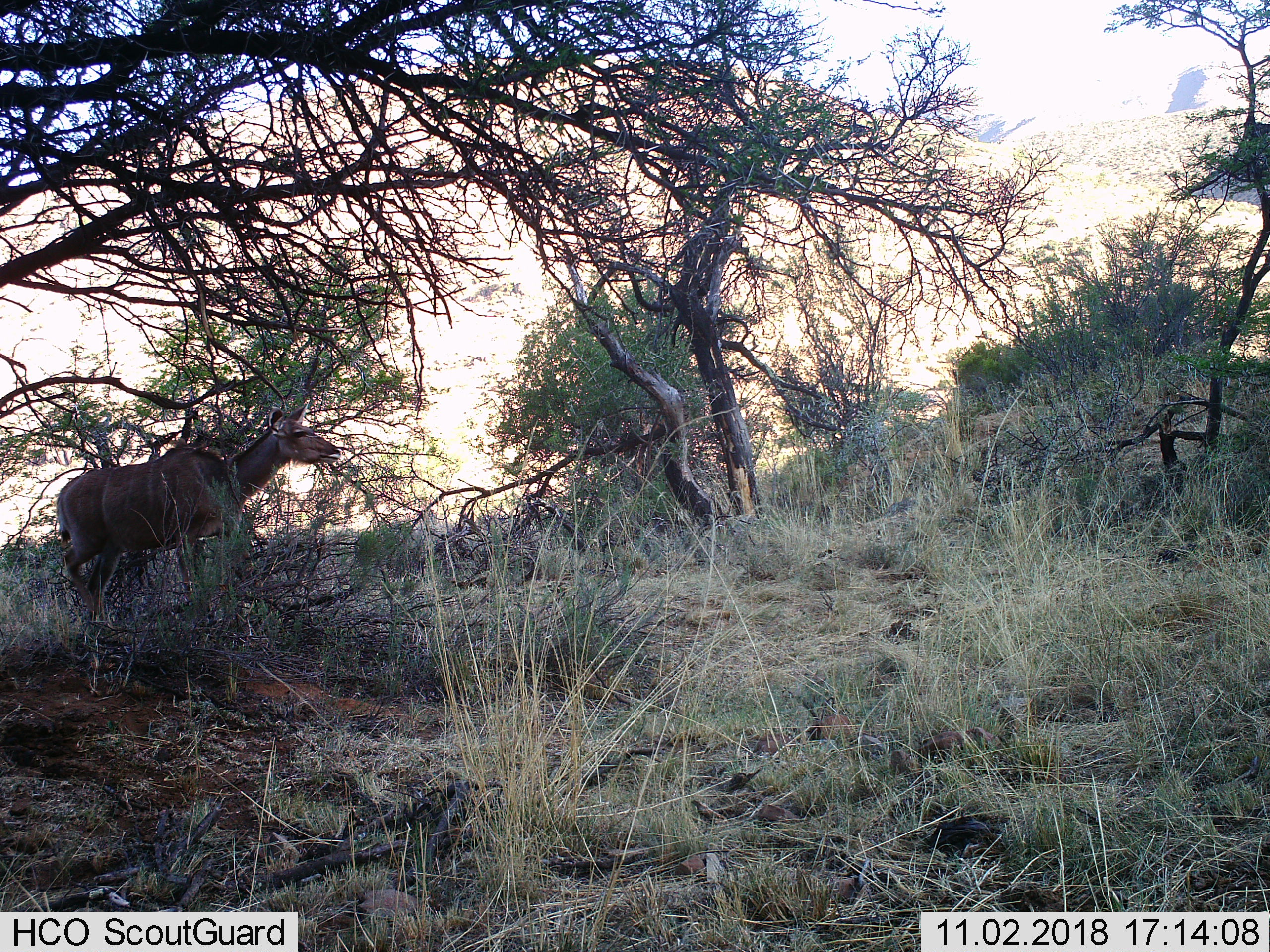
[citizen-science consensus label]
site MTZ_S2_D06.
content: unidentified animal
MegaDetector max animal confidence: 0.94